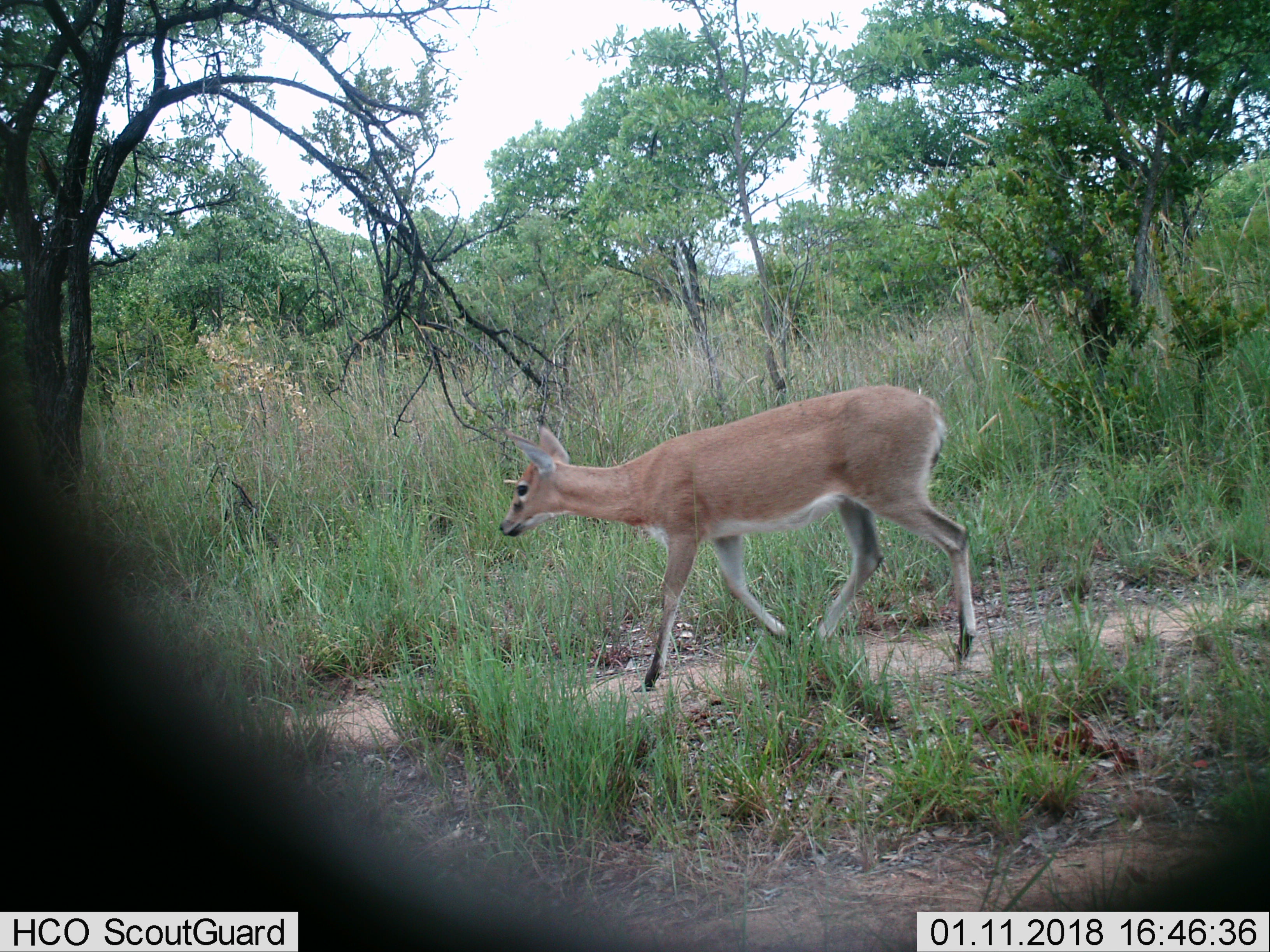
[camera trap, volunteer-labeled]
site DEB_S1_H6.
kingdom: Animalia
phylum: Chordata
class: Mammalia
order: Artiodactyla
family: Bovidae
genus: Sylvicapra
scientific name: Sylvicapra grimmia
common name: common duiker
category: duikercommongrey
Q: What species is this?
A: Duikercommongrey (common duiker) (Sylvicapra grimmia).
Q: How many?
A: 1.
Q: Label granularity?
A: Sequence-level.